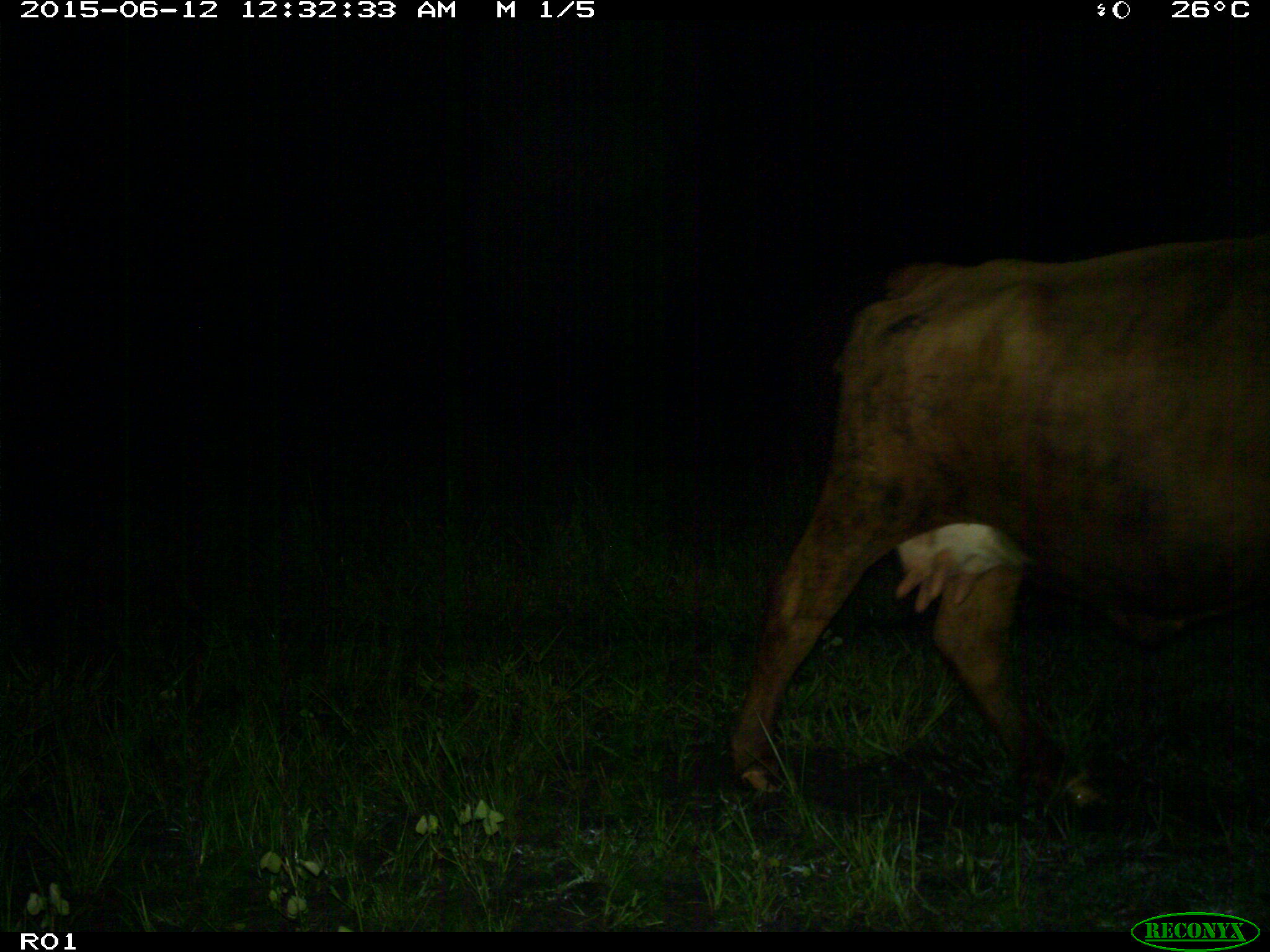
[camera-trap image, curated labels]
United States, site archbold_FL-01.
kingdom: Animalia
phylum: Chordata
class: Mammalia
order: Artiodactyla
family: Bovidae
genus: Bos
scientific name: Bos taurus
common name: domestic cow